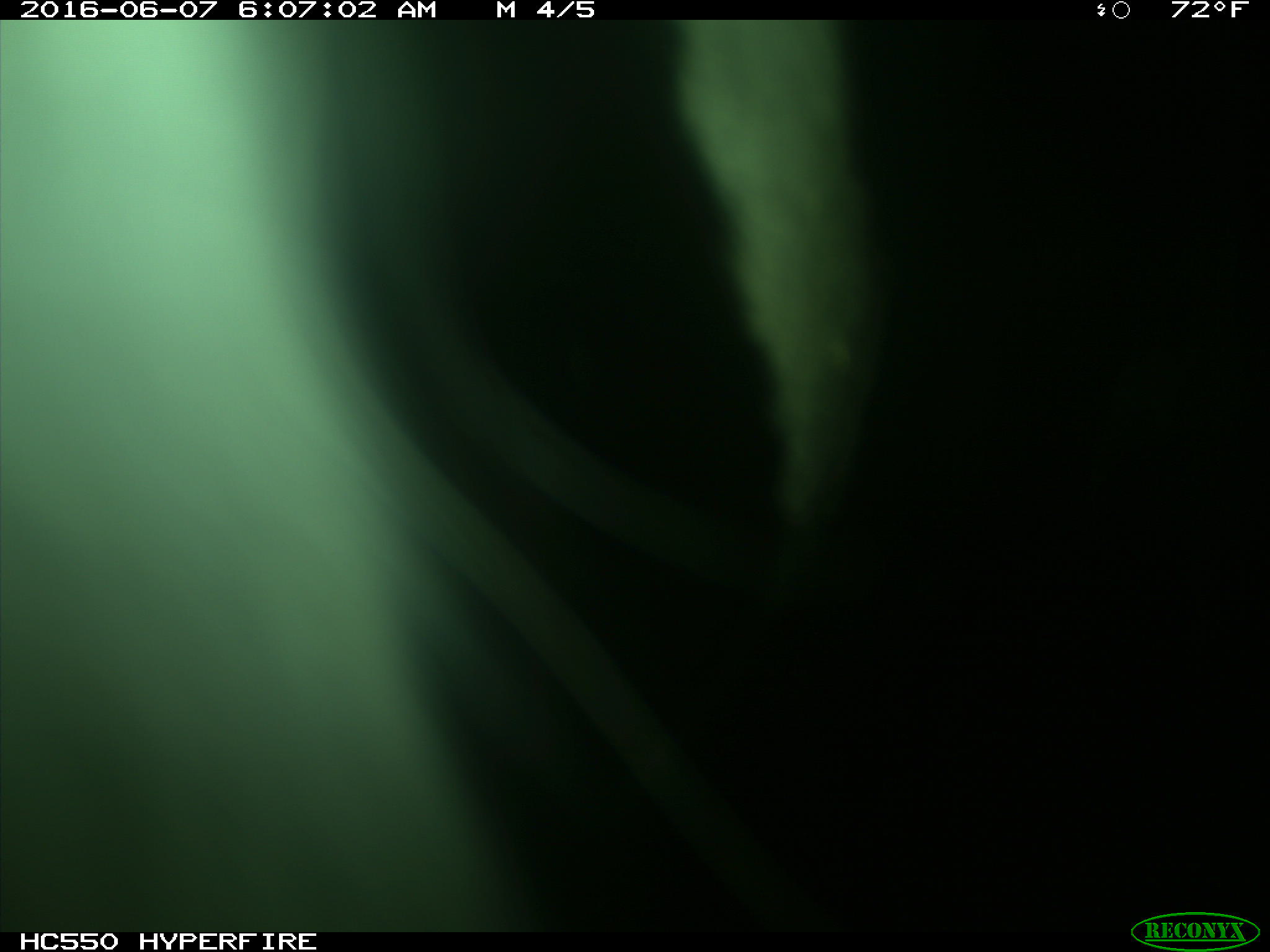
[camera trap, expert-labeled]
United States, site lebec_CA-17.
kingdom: Animalia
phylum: Chordata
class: Mammalia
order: Artiodactyla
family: Bovidae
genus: Bos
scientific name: Bos taurus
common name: domestic cow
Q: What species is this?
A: Bos taurus (domestic cow).